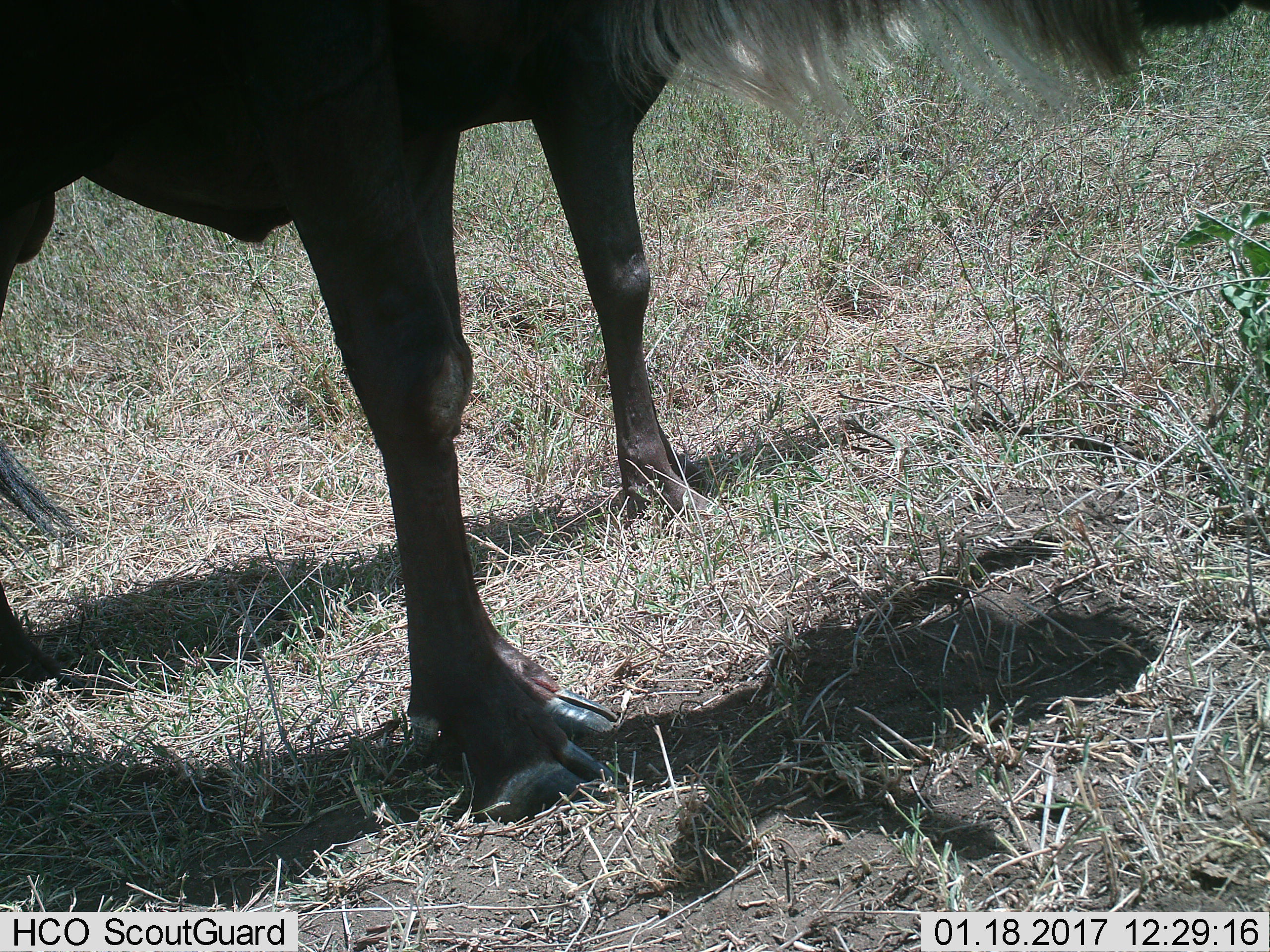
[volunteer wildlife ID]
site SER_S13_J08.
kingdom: Animalia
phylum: Chordata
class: Mammalia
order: Artiodactyla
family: Bovidae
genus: Connochaetes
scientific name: Connochaetes taurinus taurinus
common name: blue wildebeest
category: wildebeestblue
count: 1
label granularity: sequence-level